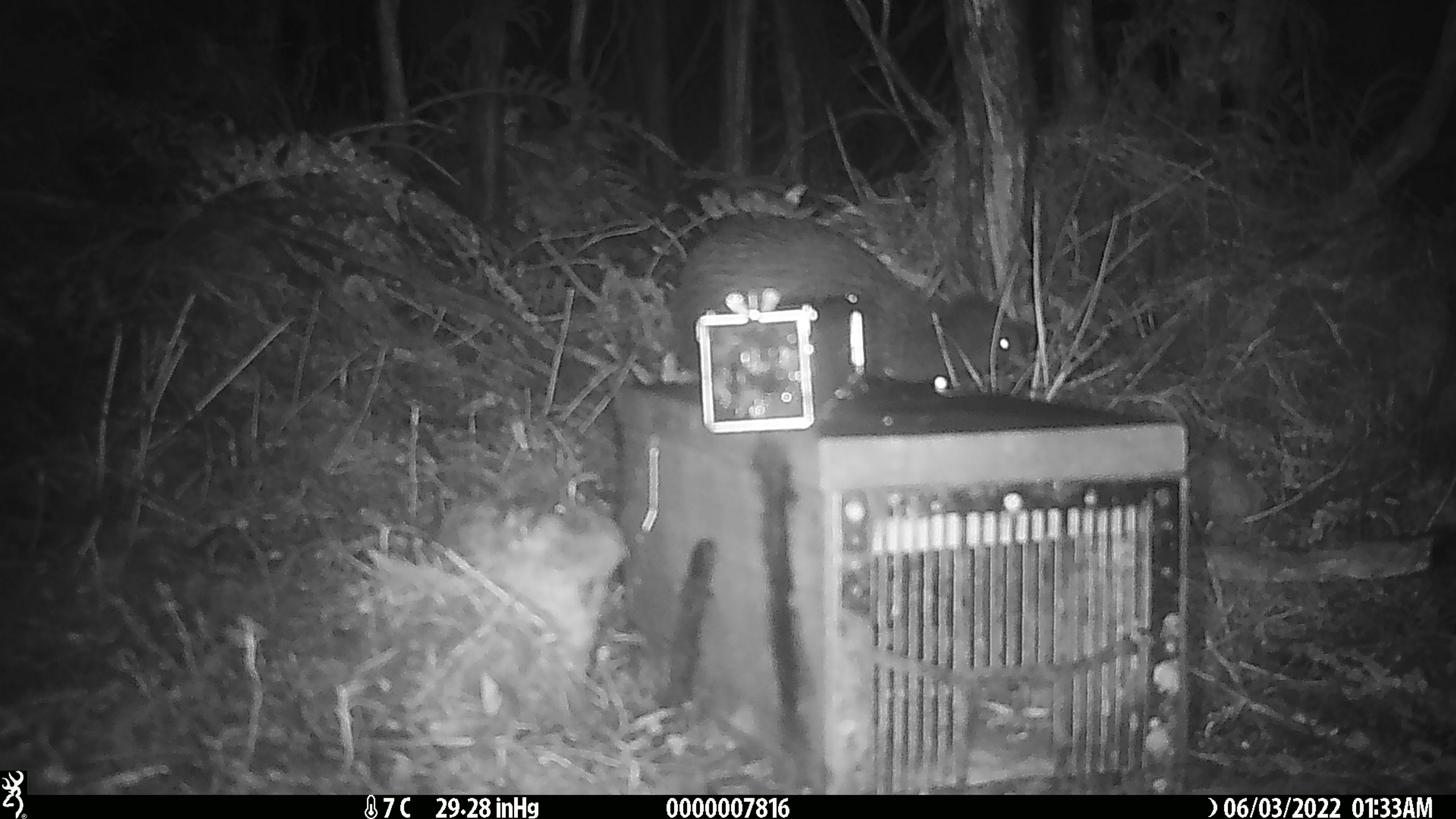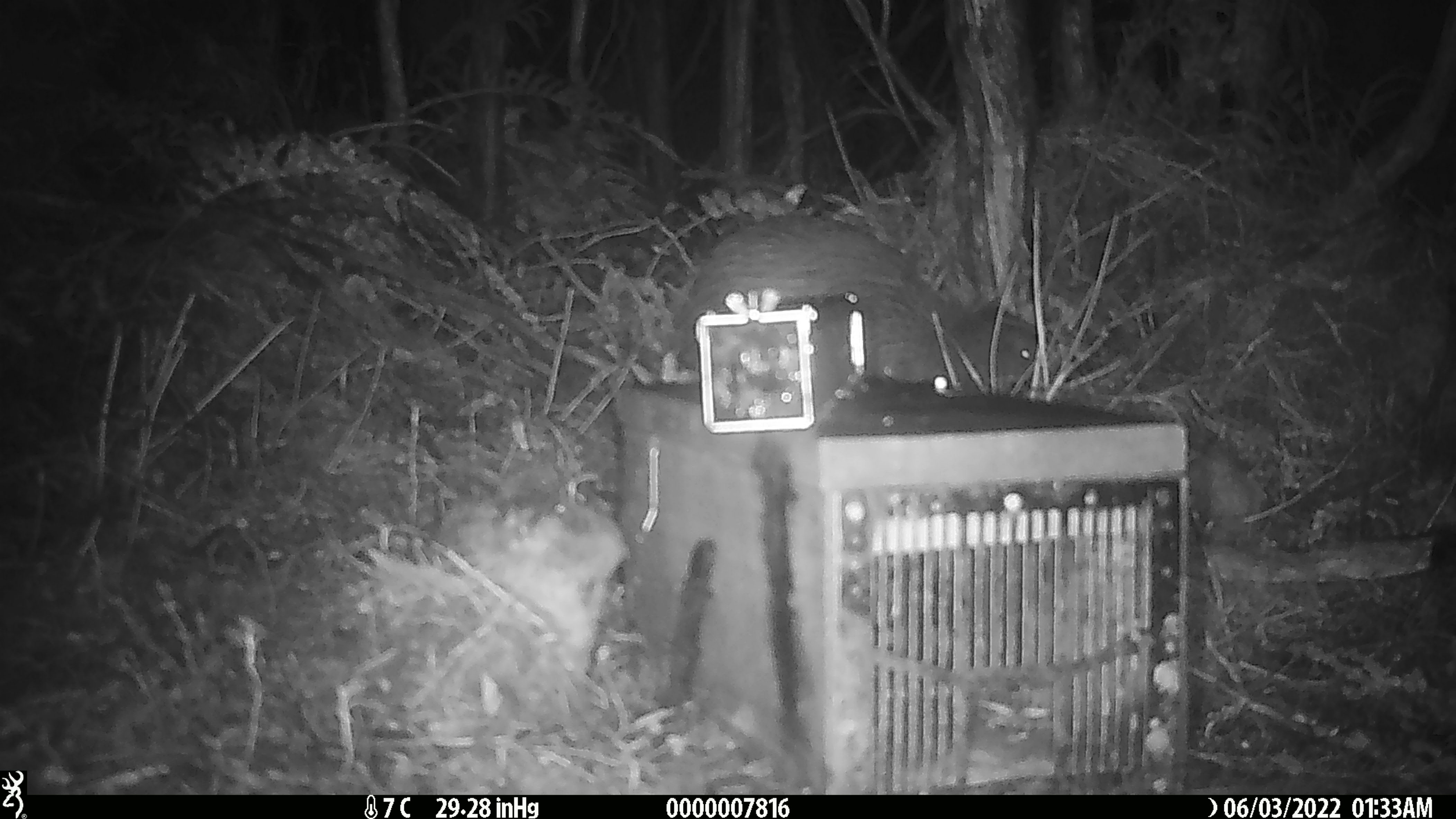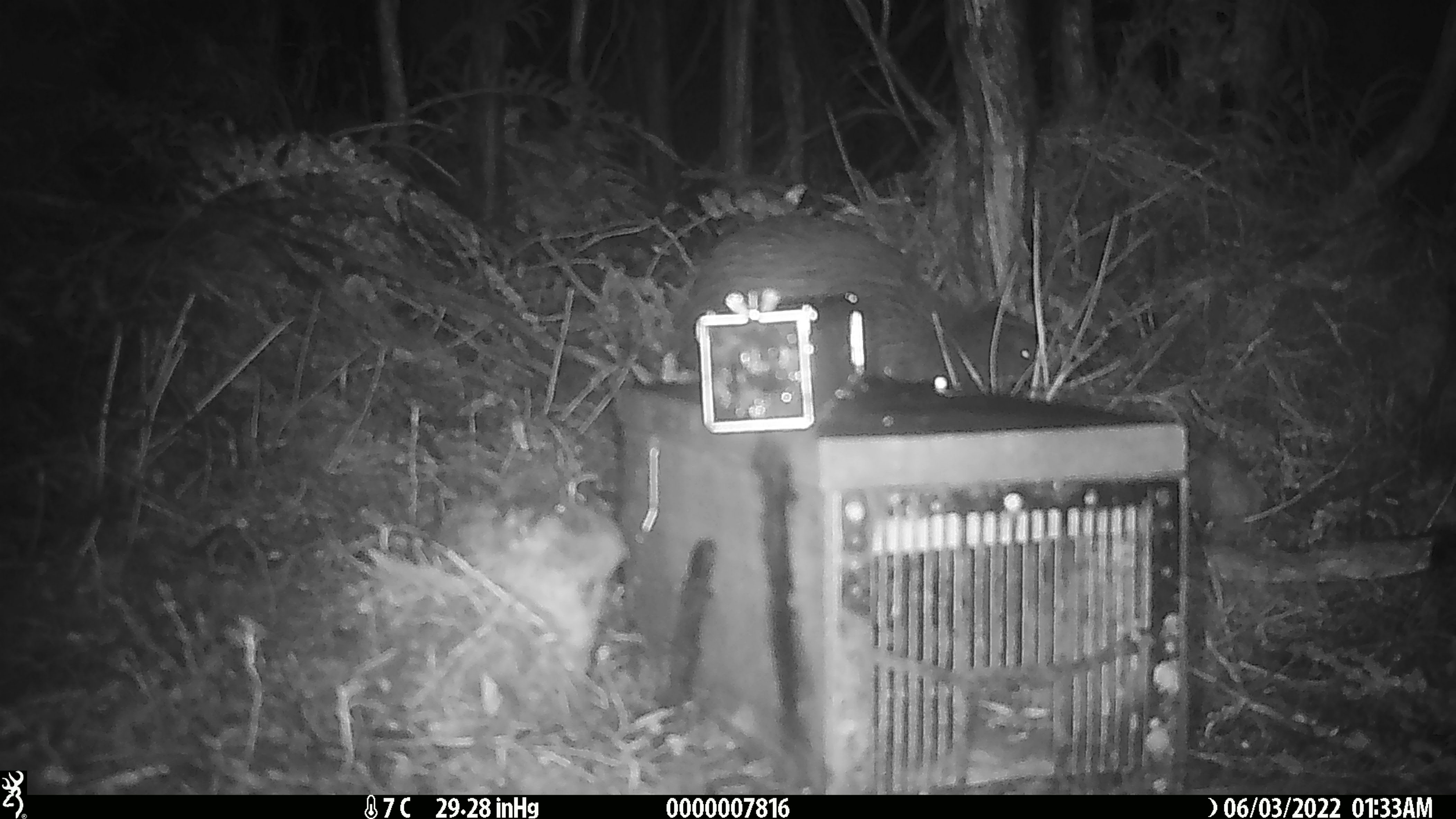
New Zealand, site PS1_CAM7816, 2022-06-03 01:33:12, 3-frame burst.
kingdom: Animalia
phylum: Chordata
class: Aves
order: Apterygiformes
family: Apterygidae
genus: Apteryx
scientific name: Apteryx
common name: kiwi